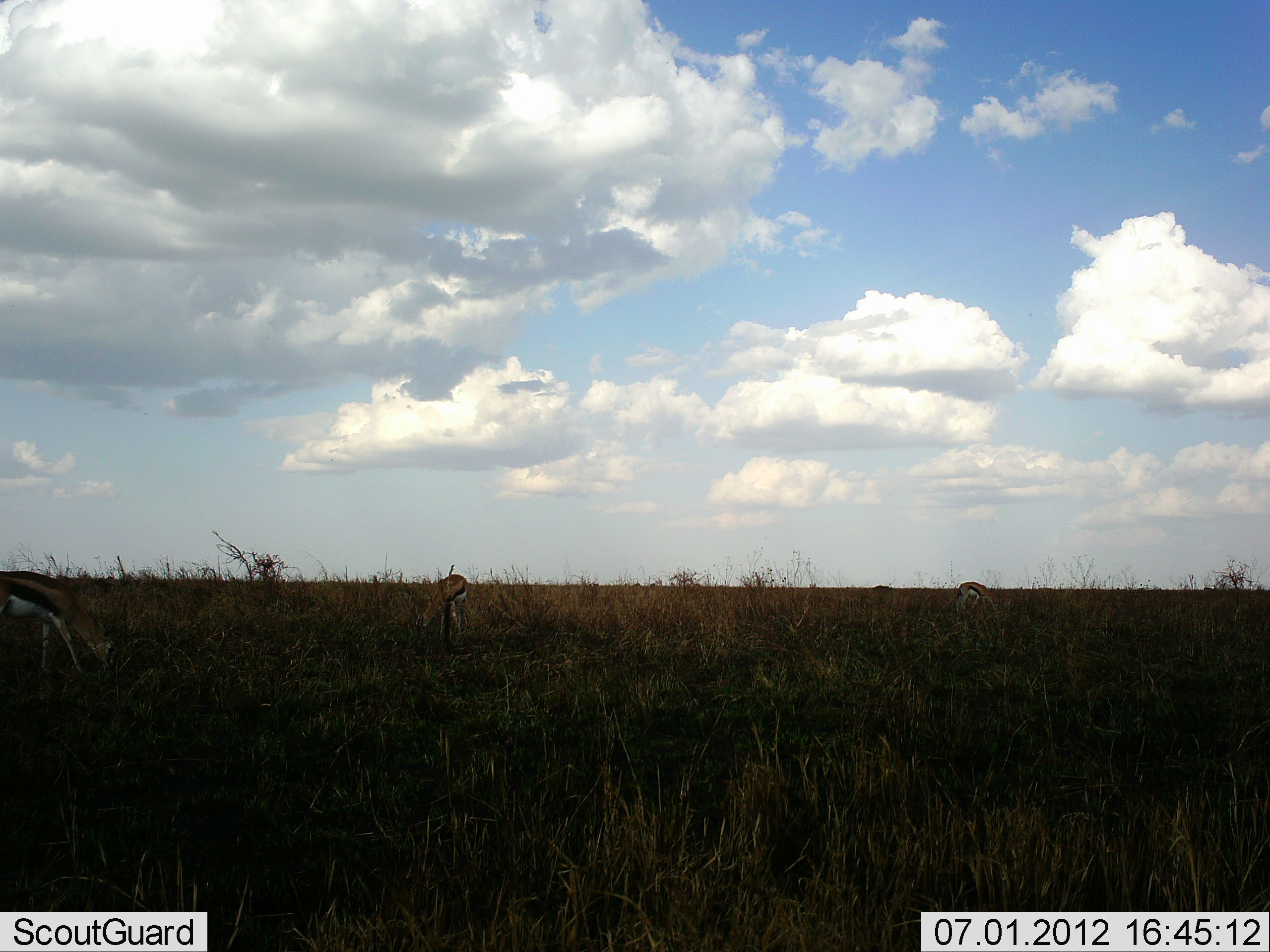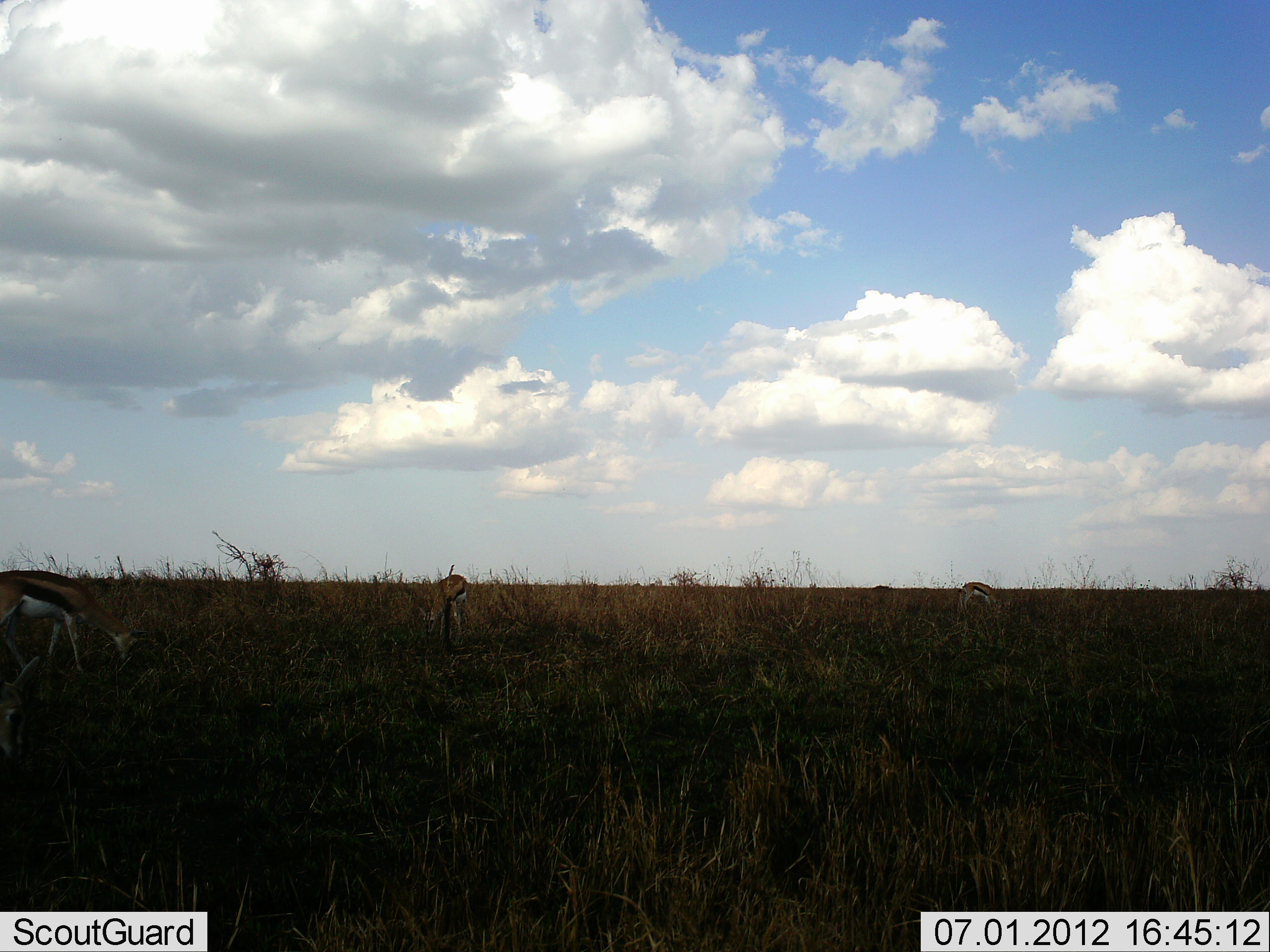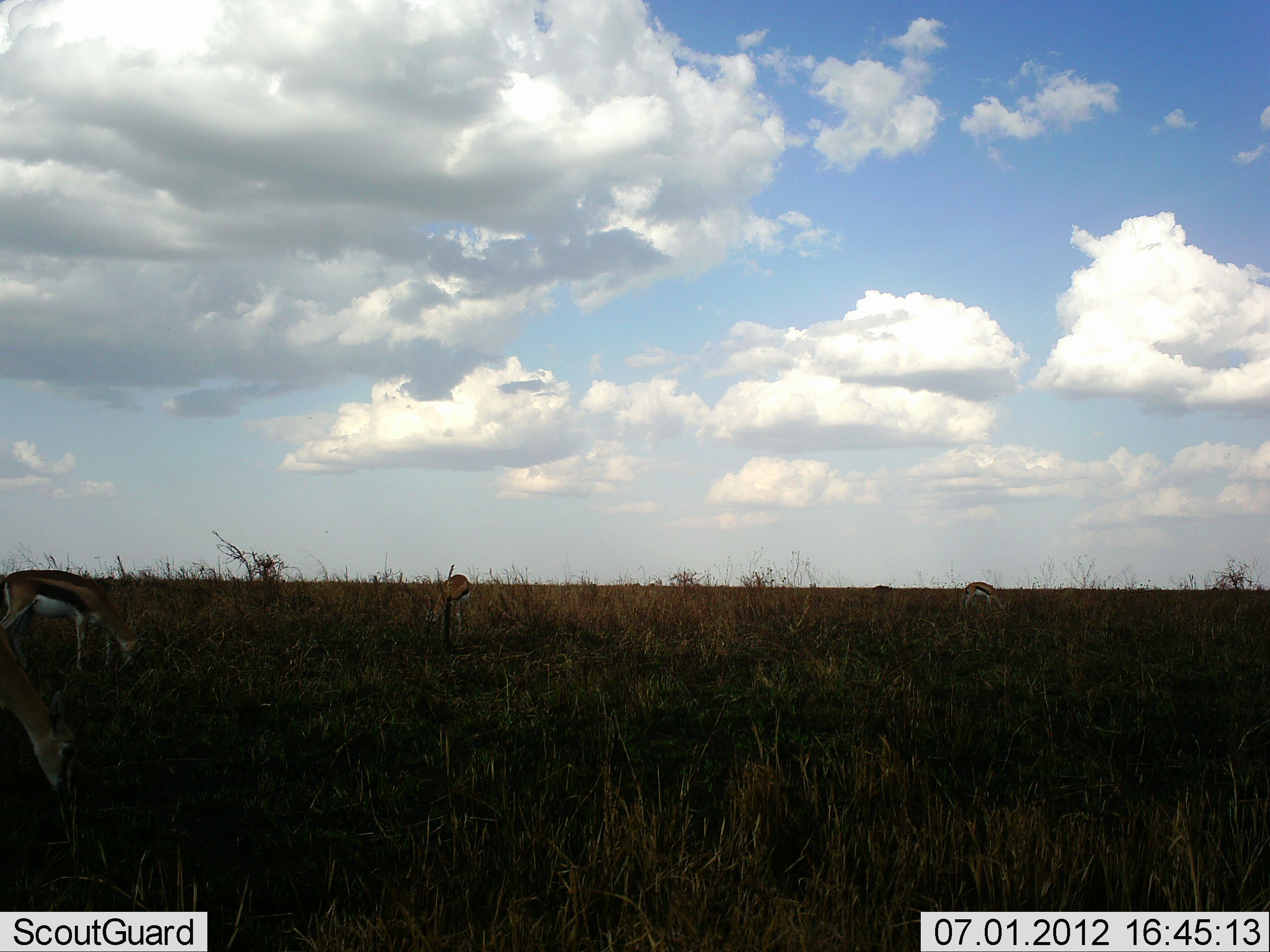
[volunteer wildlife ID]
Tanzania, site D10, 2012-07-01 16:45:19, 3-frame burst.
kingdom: Animalia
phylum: Chordata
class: Mammalia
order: Artiodactyla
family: Bovidae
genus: Eudorcas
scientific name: Eudorcas thomsonii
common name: thomson's gazelle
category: gazellethomsons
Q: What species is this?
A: Gazellethomsons (thomson's gazelle) (Eudorcas thomsonii).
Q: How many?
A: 4.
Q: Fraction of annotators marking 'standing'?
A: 20%.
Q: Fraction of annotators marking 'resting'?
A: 0%.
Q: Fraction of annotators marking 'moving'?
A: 20%.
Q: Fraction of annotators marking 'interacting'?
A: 0%.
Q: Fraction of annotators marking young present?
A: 0%.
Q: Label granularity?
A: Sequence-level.